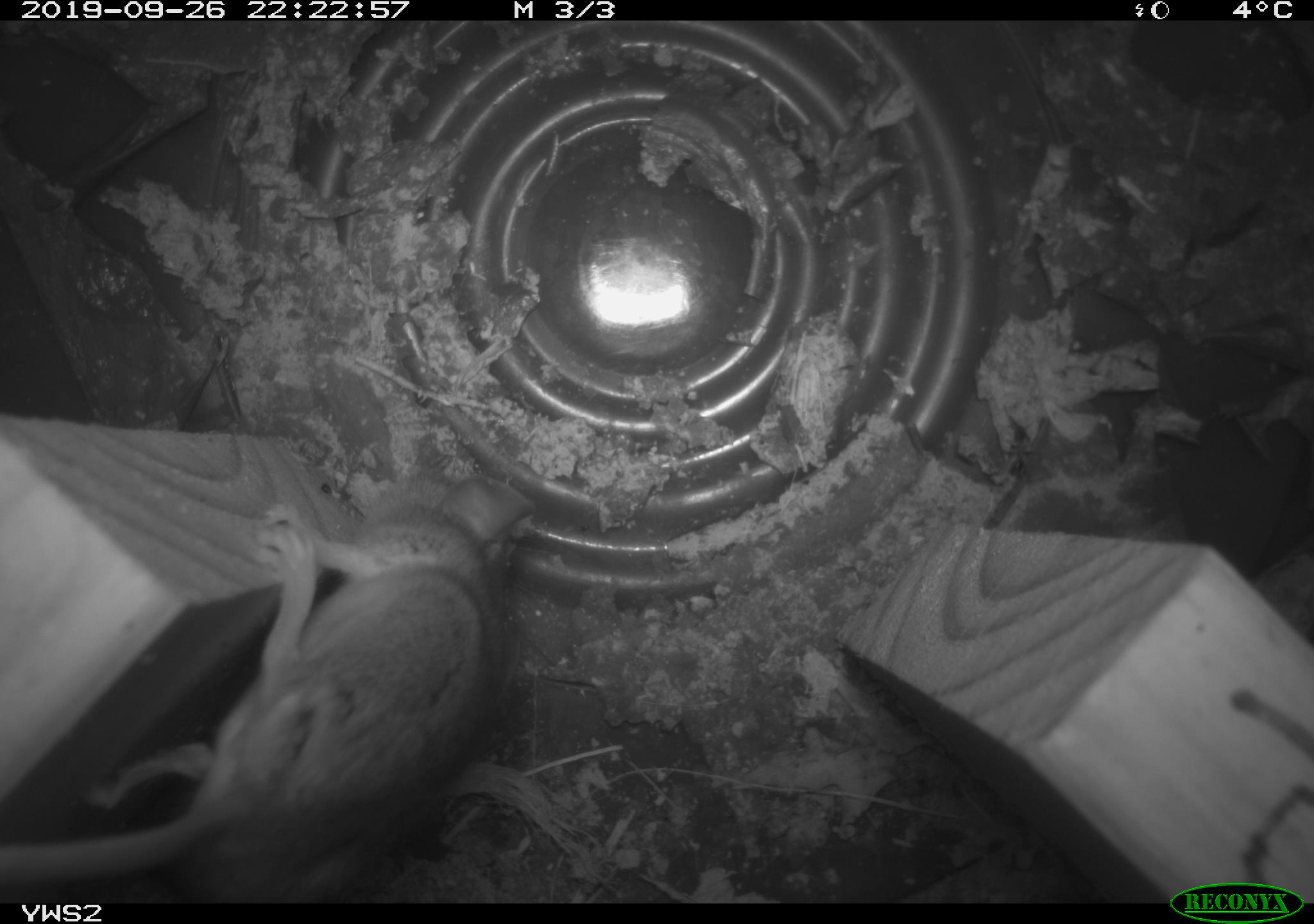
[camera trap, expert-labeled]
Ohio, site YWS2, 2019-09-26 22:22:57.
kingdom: Animalia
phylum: Chordata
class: Mammalia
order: Rodentia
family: Cricetidae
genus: Peromyscus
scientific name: Peromyscus leucopus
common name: white-footed mouse